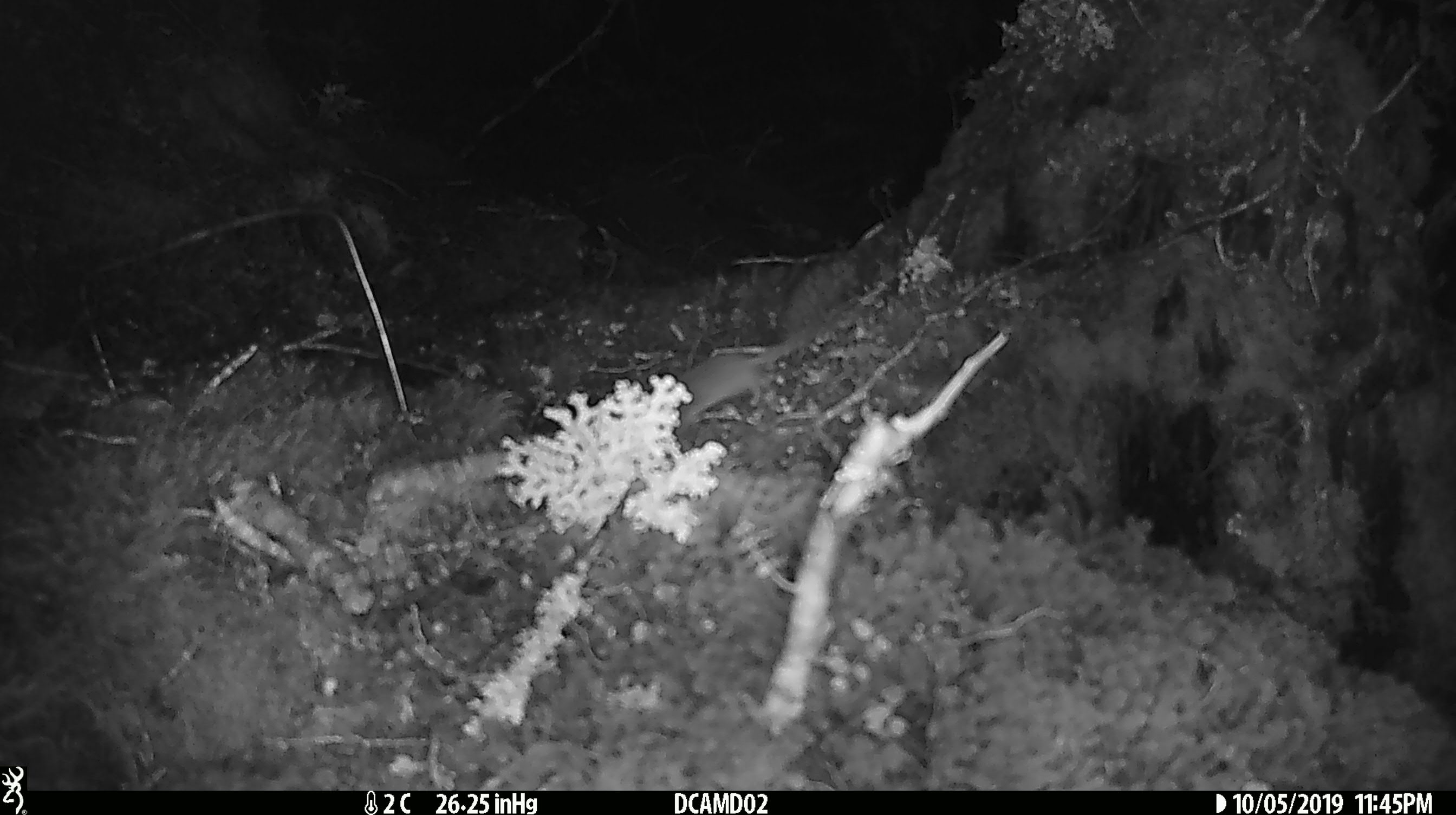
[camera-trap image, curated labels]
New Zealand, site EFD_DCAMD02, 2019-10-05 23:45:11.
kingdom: Animalia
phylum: Chordata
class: Mammalia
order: Rodentia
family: Muridae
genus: Mus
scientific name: Mus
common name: mouse